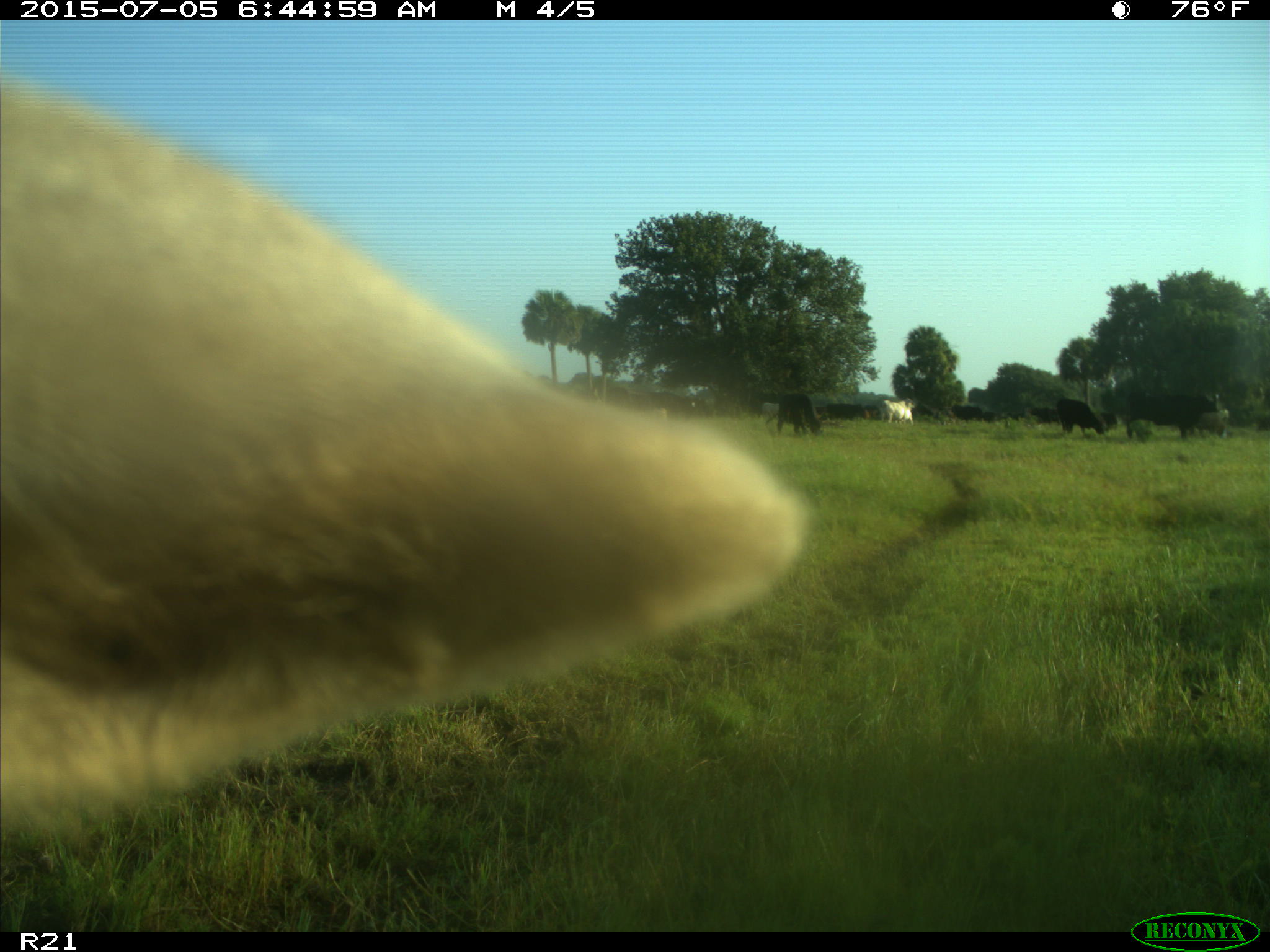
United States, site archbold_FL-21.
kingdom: Animalia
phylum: Chordata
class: Mammalia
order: Artiodactyla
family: Bovidae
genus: Bos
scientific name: Bos taurus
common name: domestic cow